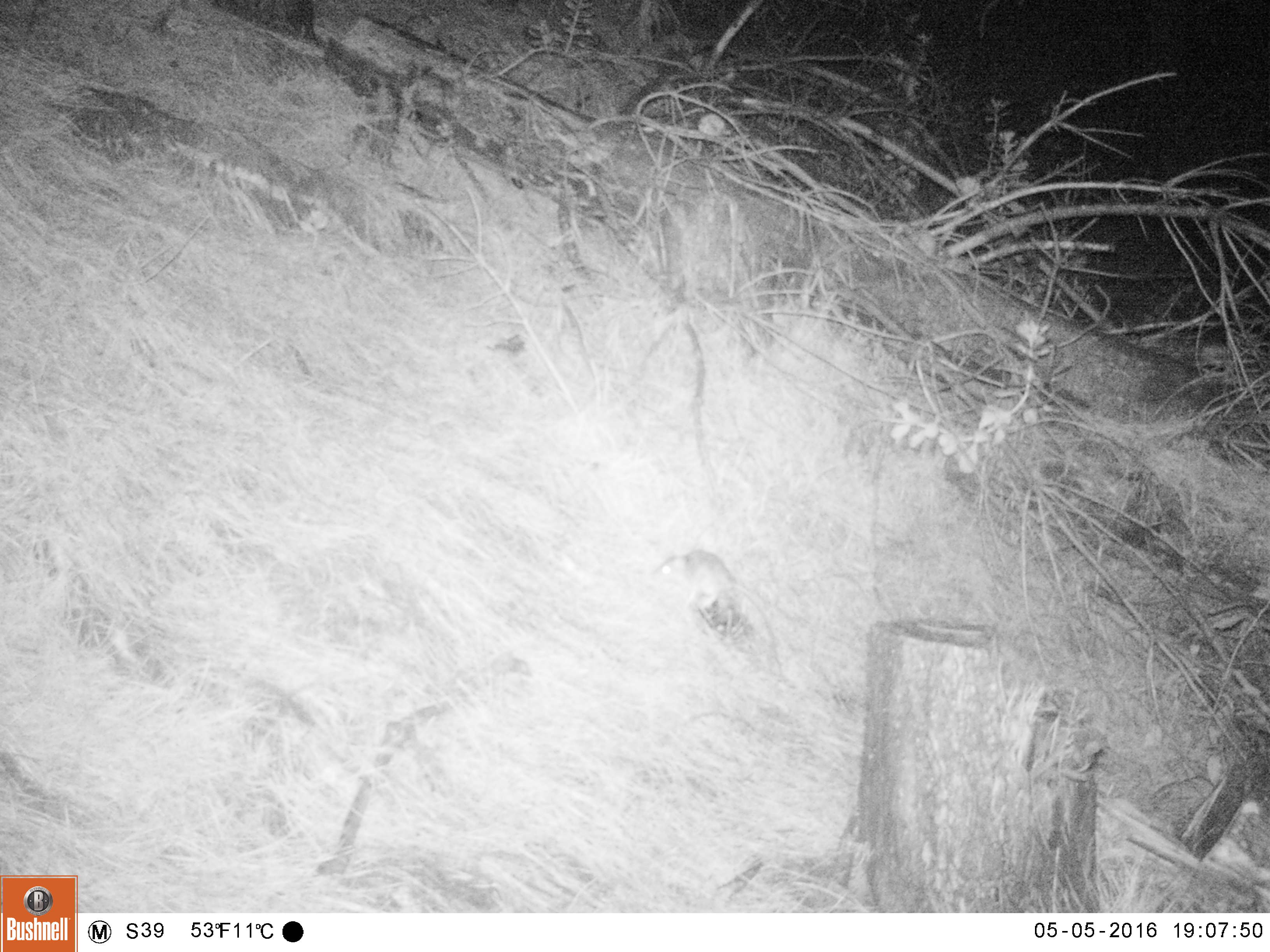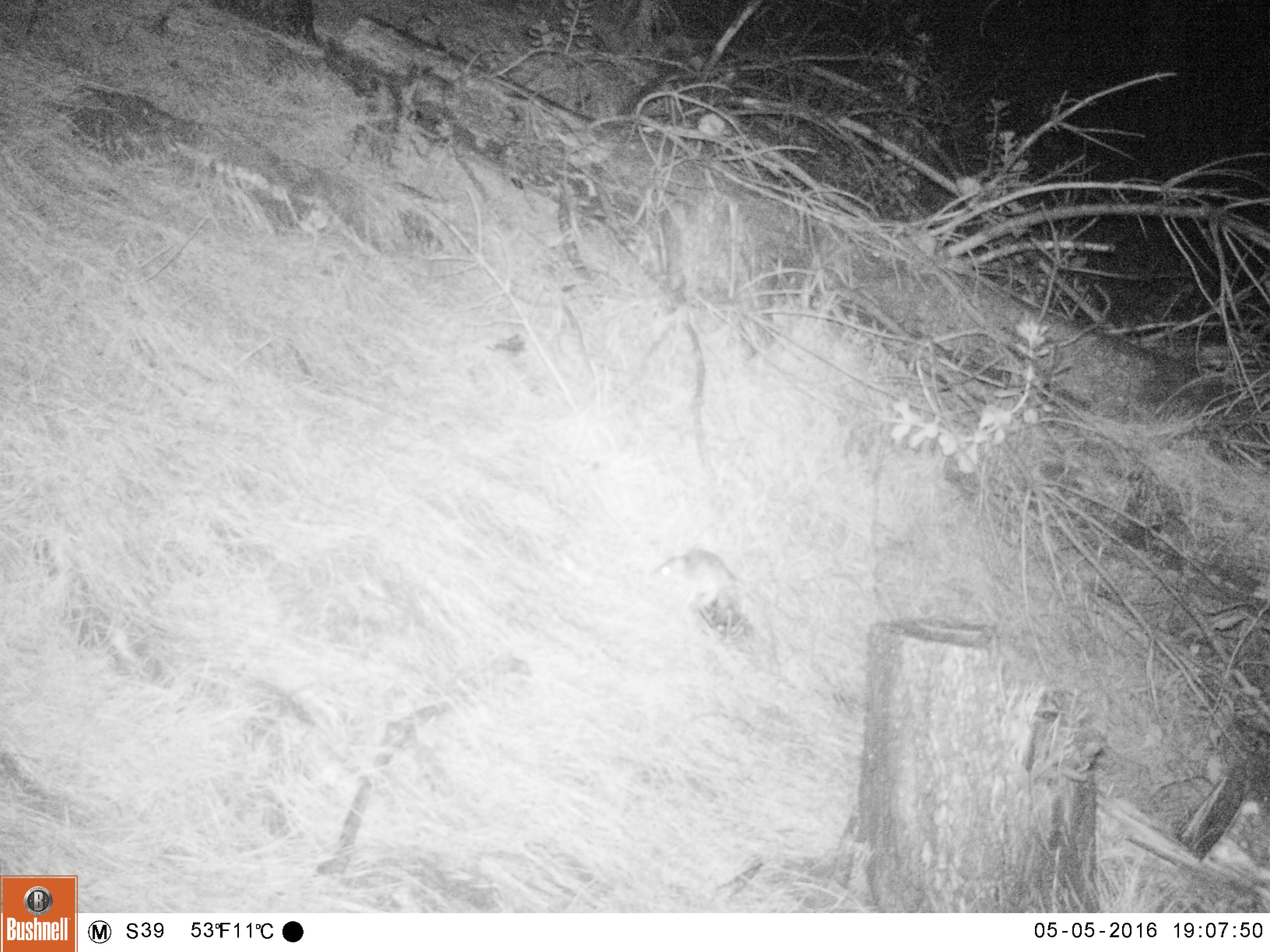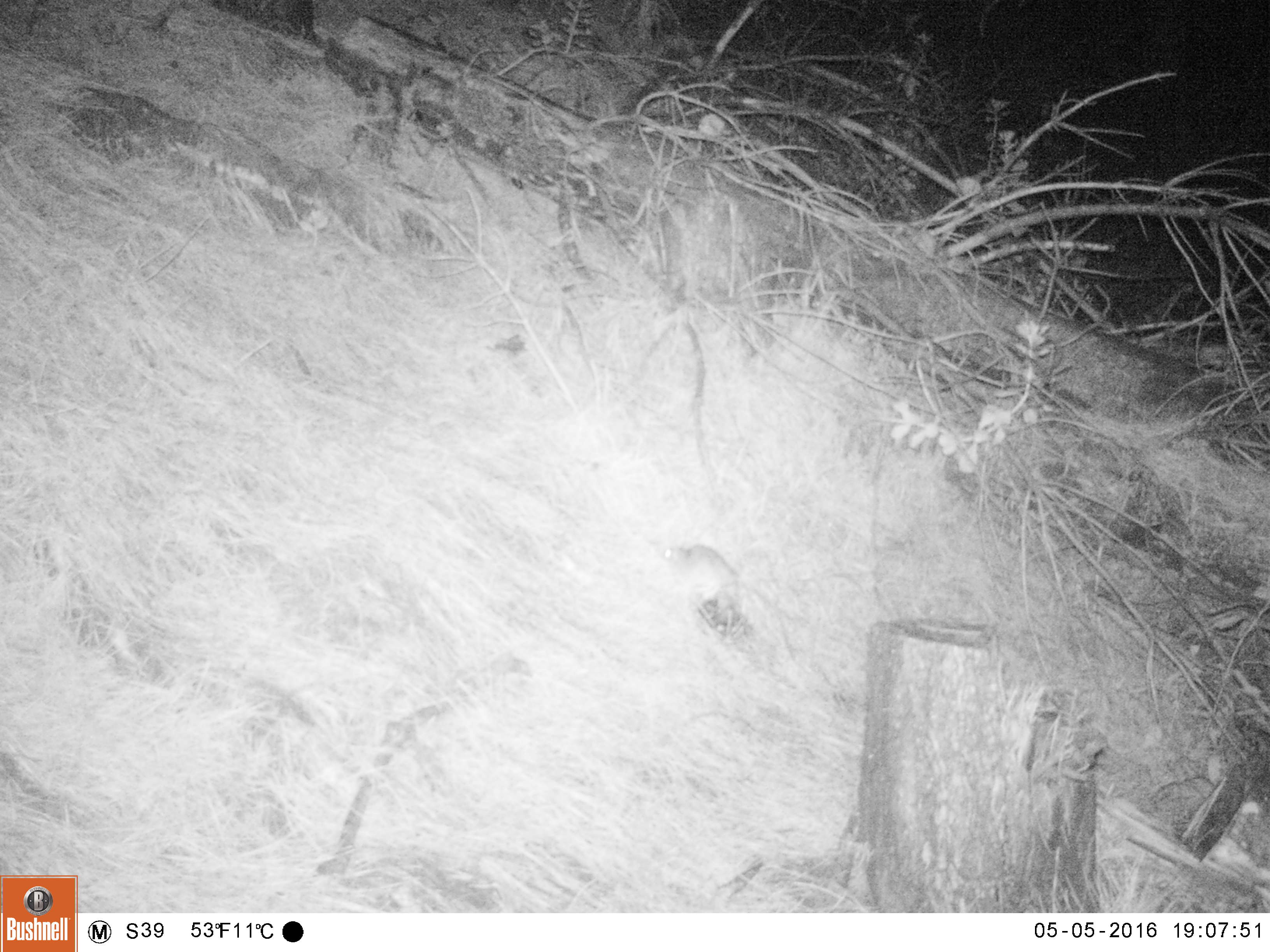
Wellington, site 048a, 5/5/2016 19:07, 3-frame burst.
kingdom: Animalia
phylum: Chordata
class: Mammalia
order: Rodentia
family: Muridae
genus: Rattus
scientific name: Rattus rattus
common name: ship rat